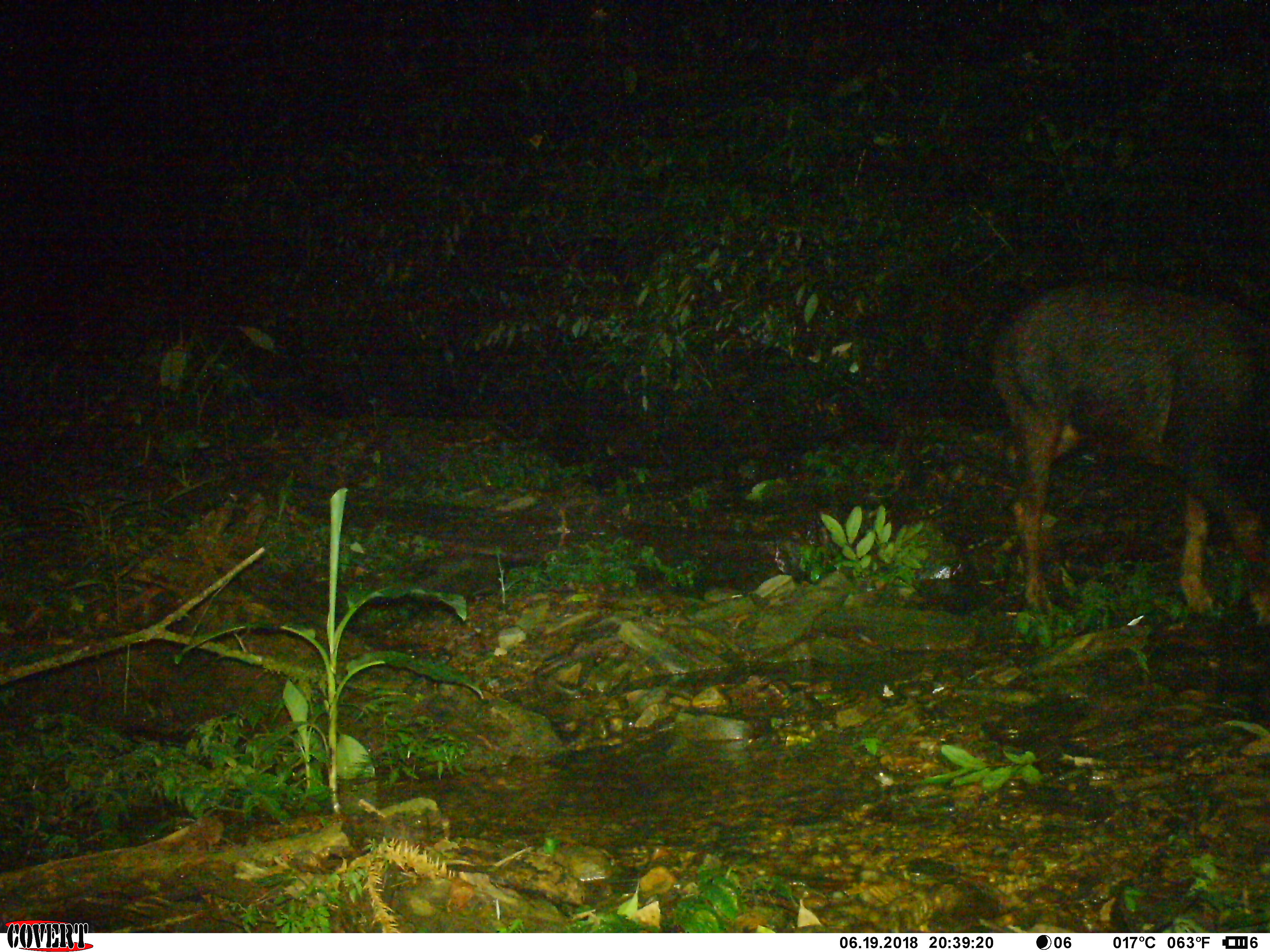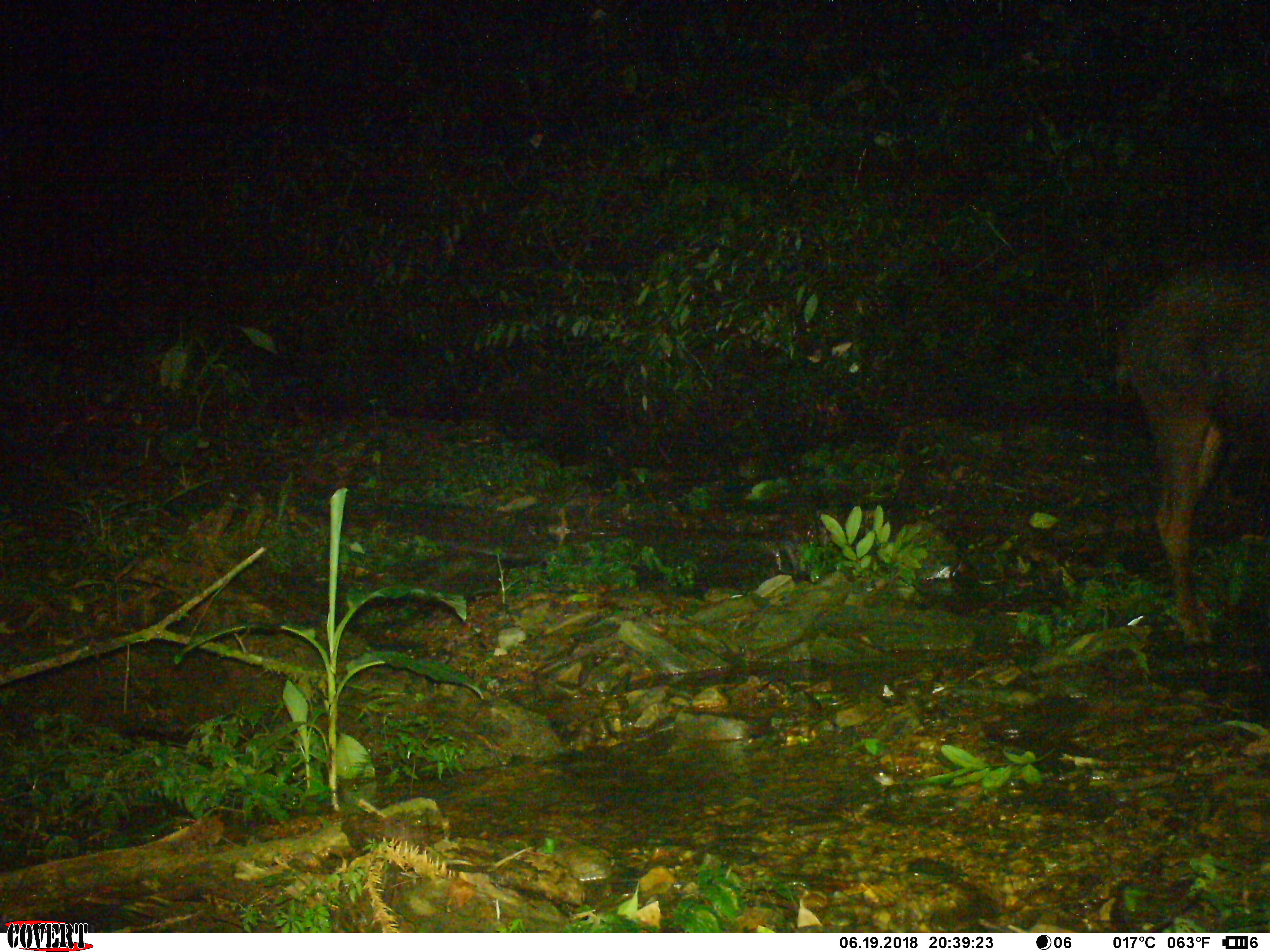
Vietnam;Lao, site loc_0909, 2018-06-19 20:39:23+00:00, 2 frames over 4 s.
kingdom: Animalia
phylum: Chordata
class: Mammalia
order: Artiodactyla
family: Bovidae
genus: Capricornis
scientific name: Capricornis sumatraensis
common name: chinese serow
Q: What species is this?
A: Chinese serow (Capricornis sumatraensis).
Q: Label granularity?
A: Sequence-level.